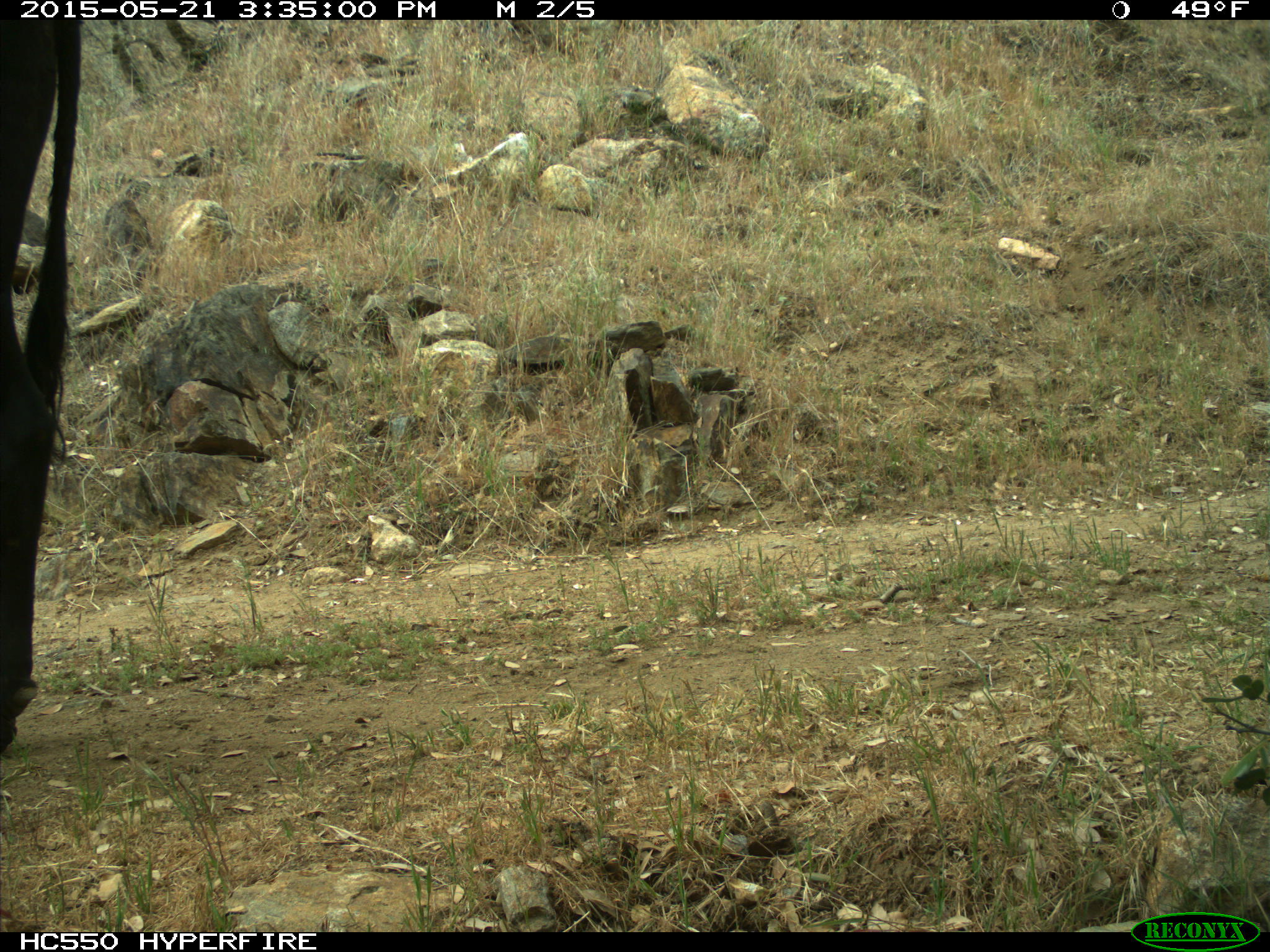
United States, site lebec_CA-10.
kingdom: Animalia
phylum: Chordata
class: Mammalia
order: Artiodactyla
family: Bovidae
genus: Bos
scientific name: Bos taurus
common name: domestic cow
Bos taurus (domestic cow).